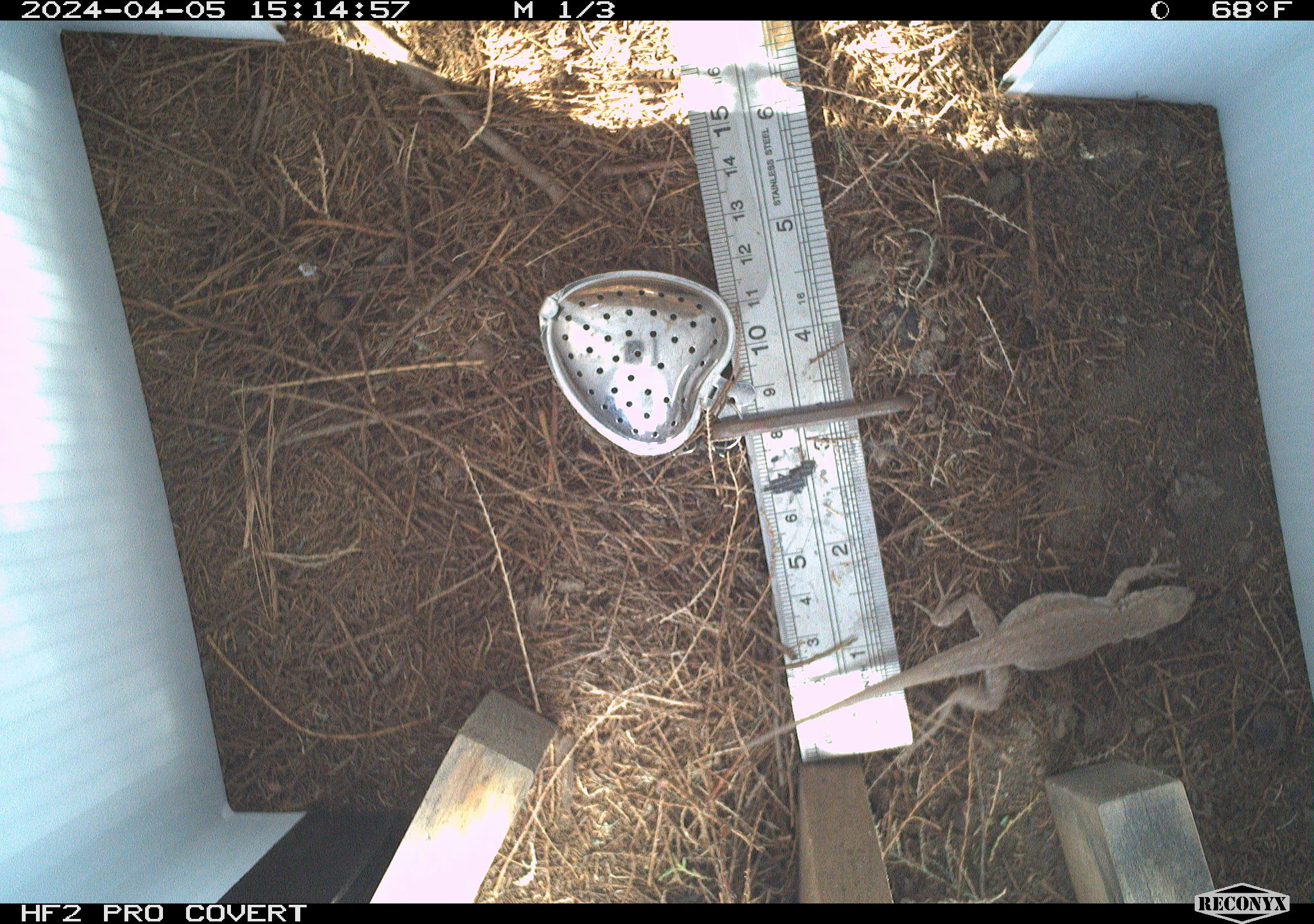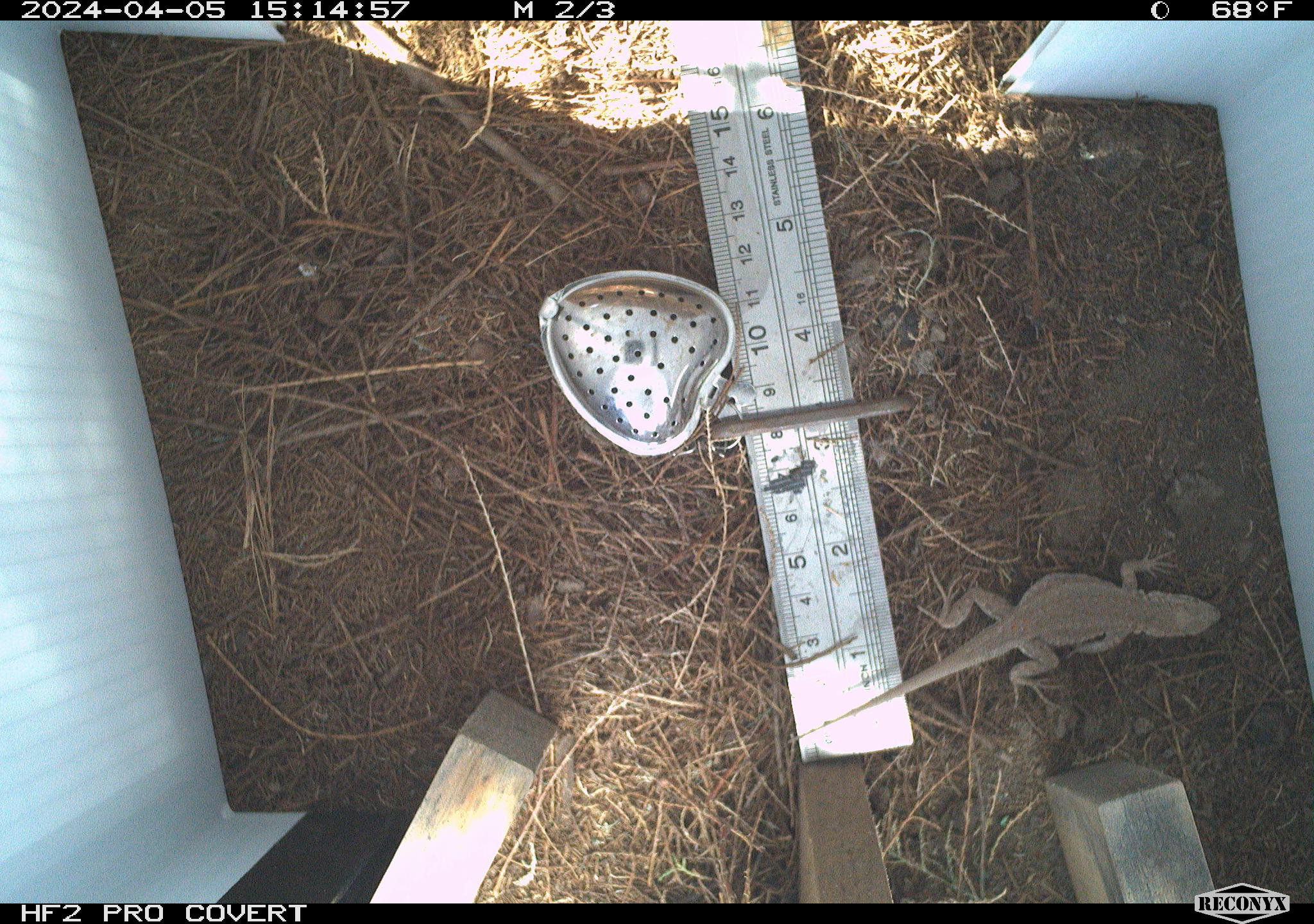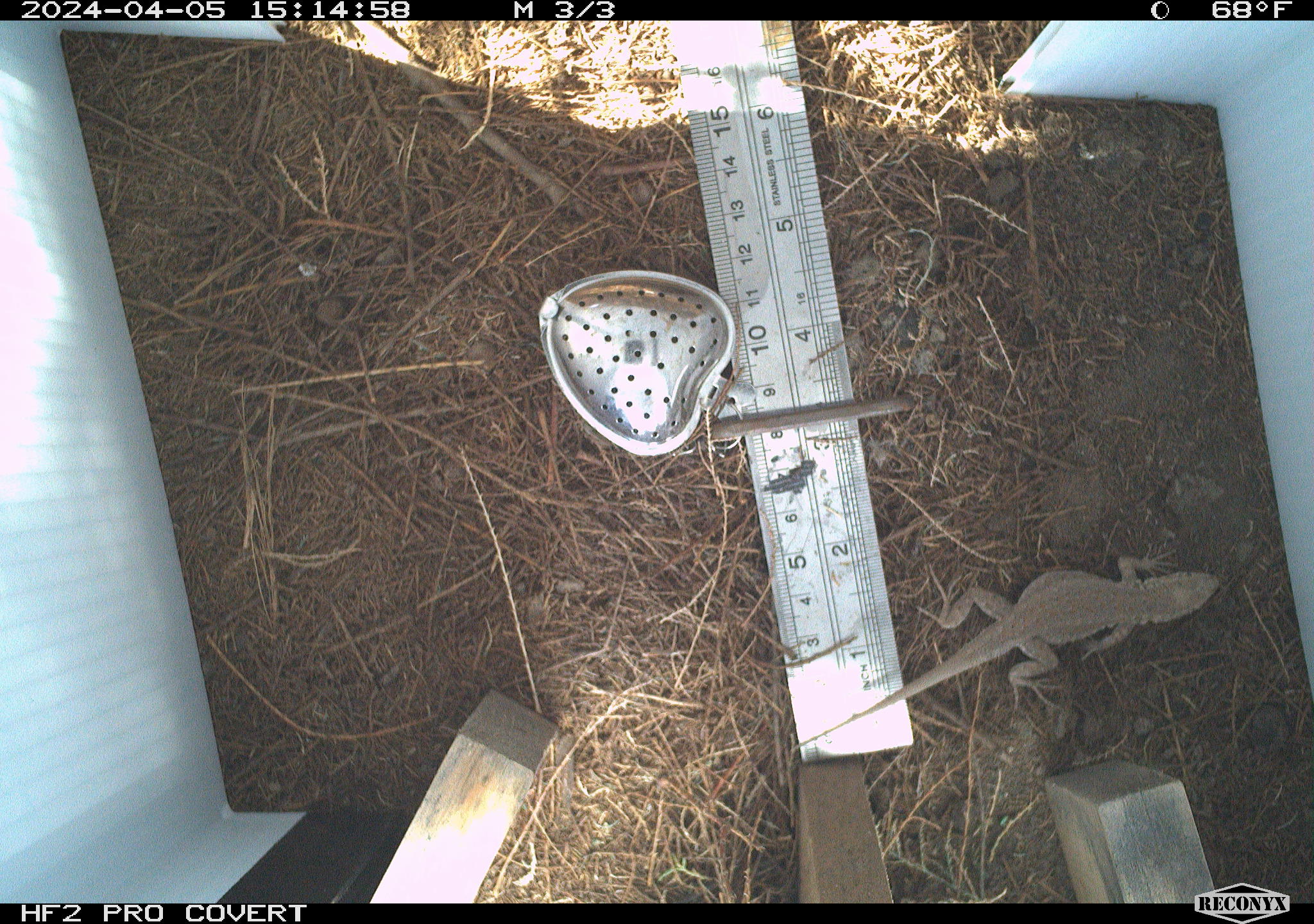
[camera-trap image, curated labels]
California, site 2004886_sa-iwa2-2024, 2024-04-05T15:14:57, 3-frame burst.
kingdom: Animalia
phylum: Chordata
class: Reptilia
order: Squamata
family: Phrynosomatidae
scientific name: Phrynosomatidae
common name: phrynosomatid lizards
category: phrynosomatidae family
Phrynosomatidae family (phrynosomatid lizards) (Phrynosomatidae).